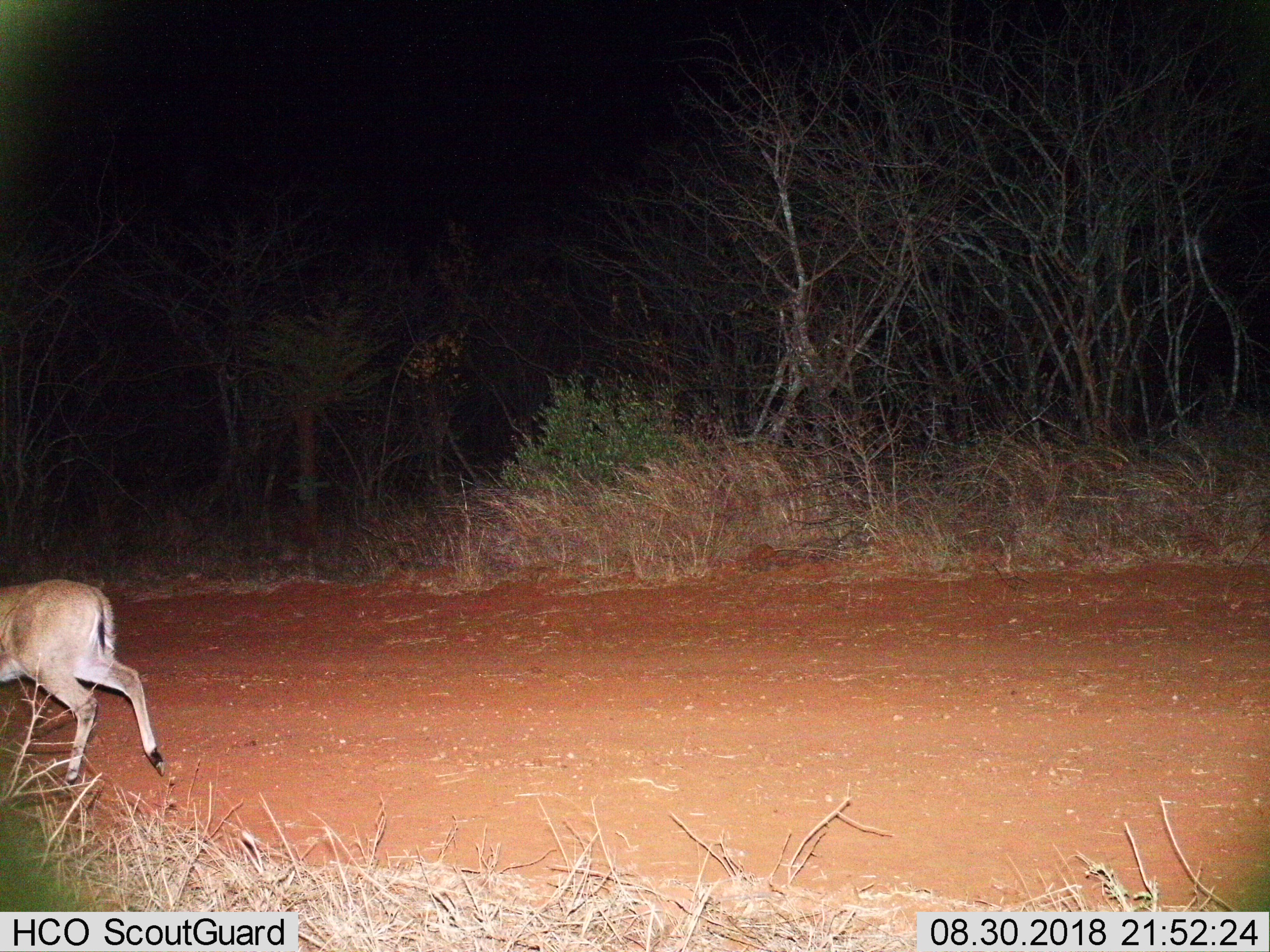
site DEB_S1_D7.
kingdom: Animalia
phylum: Chordata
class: Mammalia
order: Artiodactyla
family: Bovidae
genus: Sylvicapra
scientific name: Sylvicapra grimmia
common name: common duiker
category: duikercommongrey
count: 1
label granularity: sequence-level